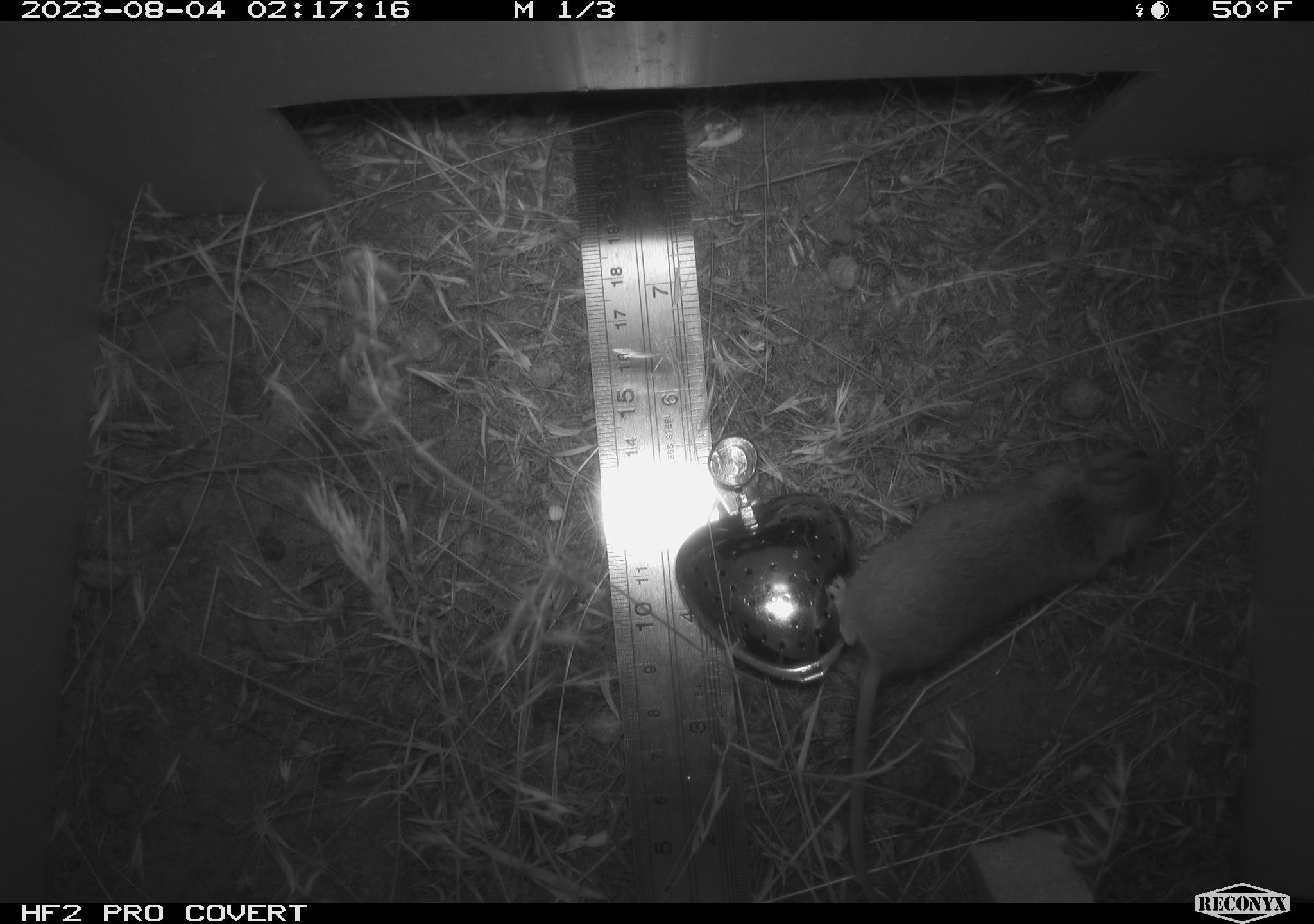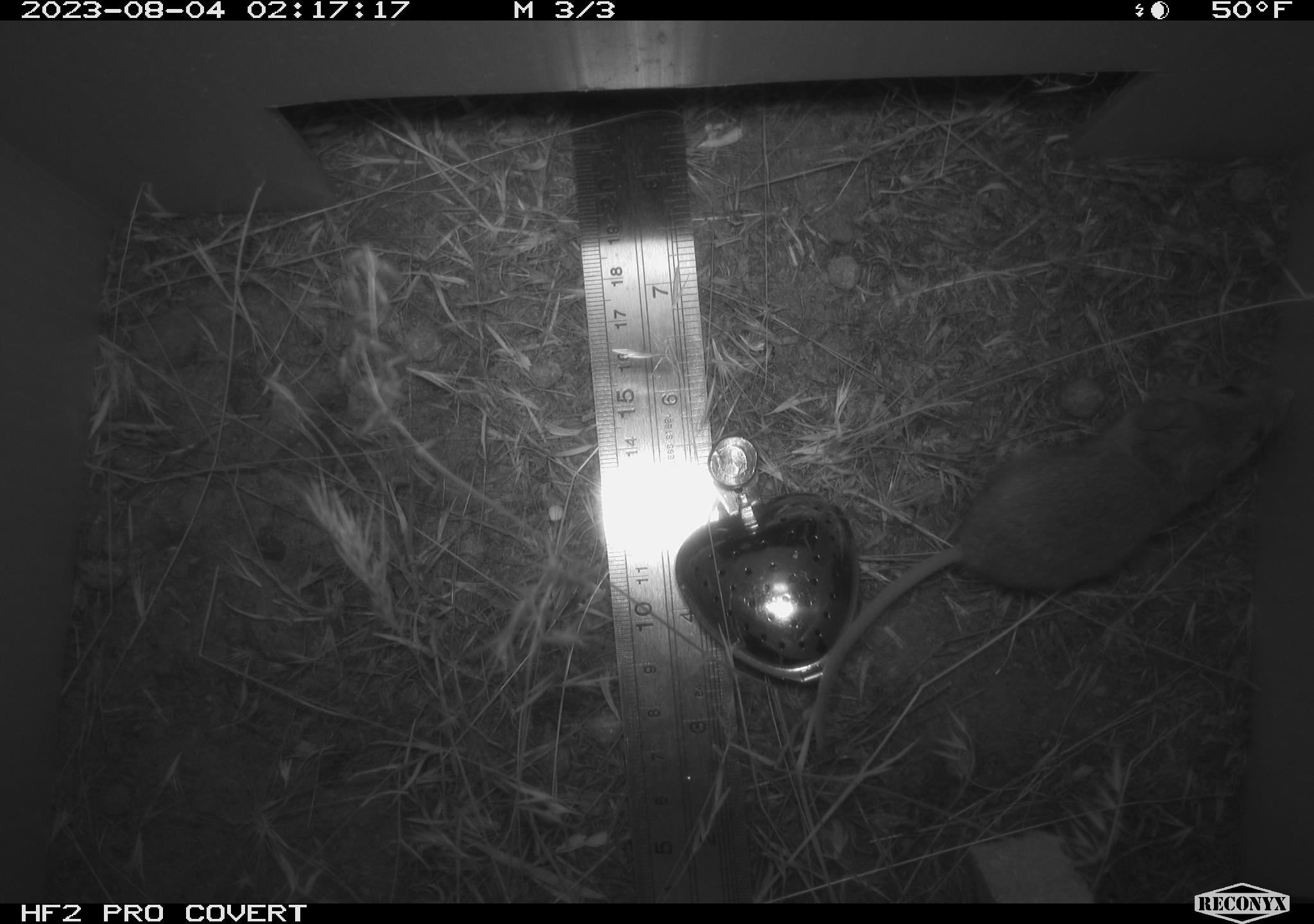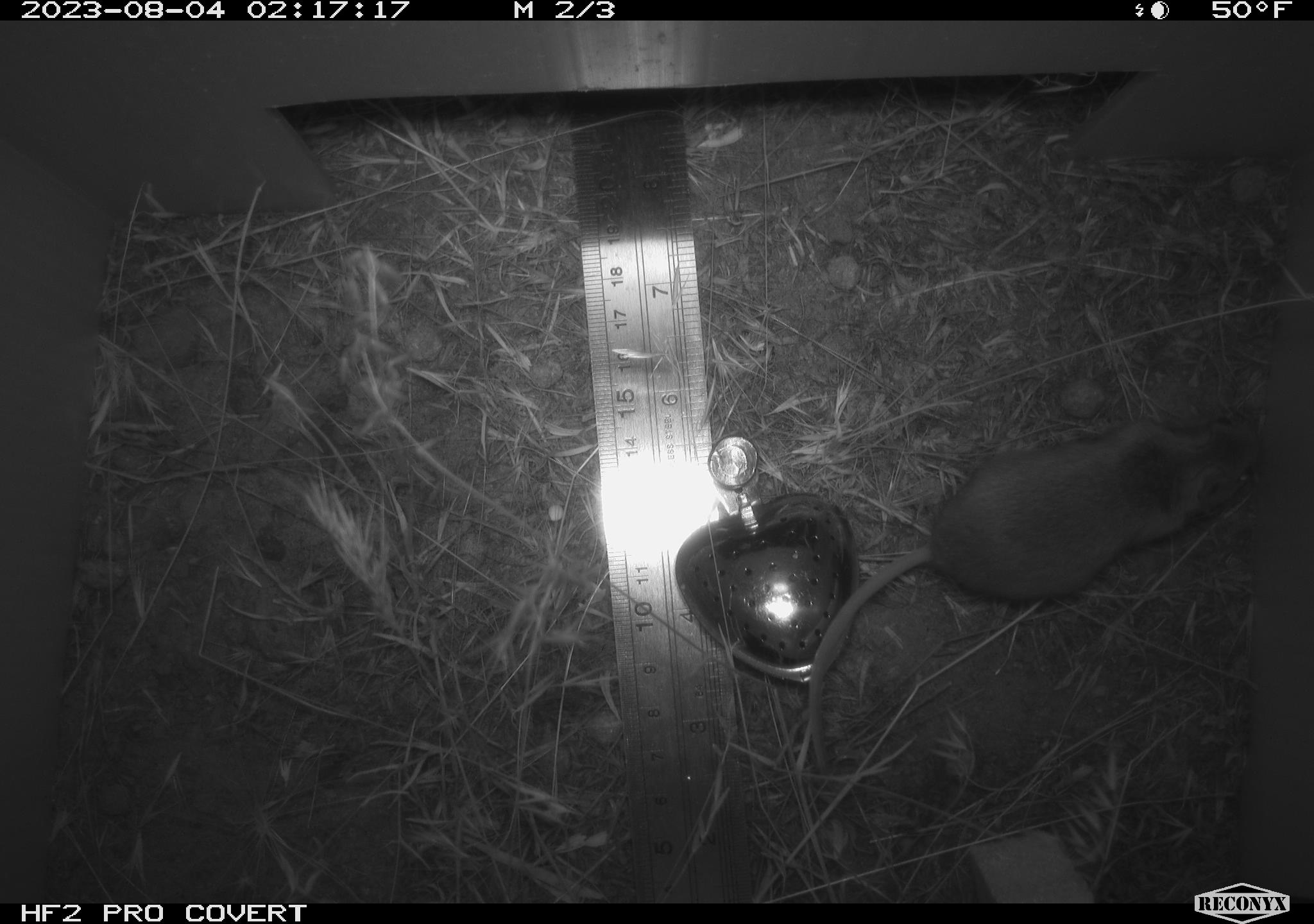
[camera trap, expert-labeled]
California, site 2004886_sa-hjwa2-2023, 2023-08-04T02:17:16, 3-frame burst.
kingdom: Animalia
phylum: Chordata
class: Mammalia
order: Rodentia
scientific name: Rodentia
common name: mouse species